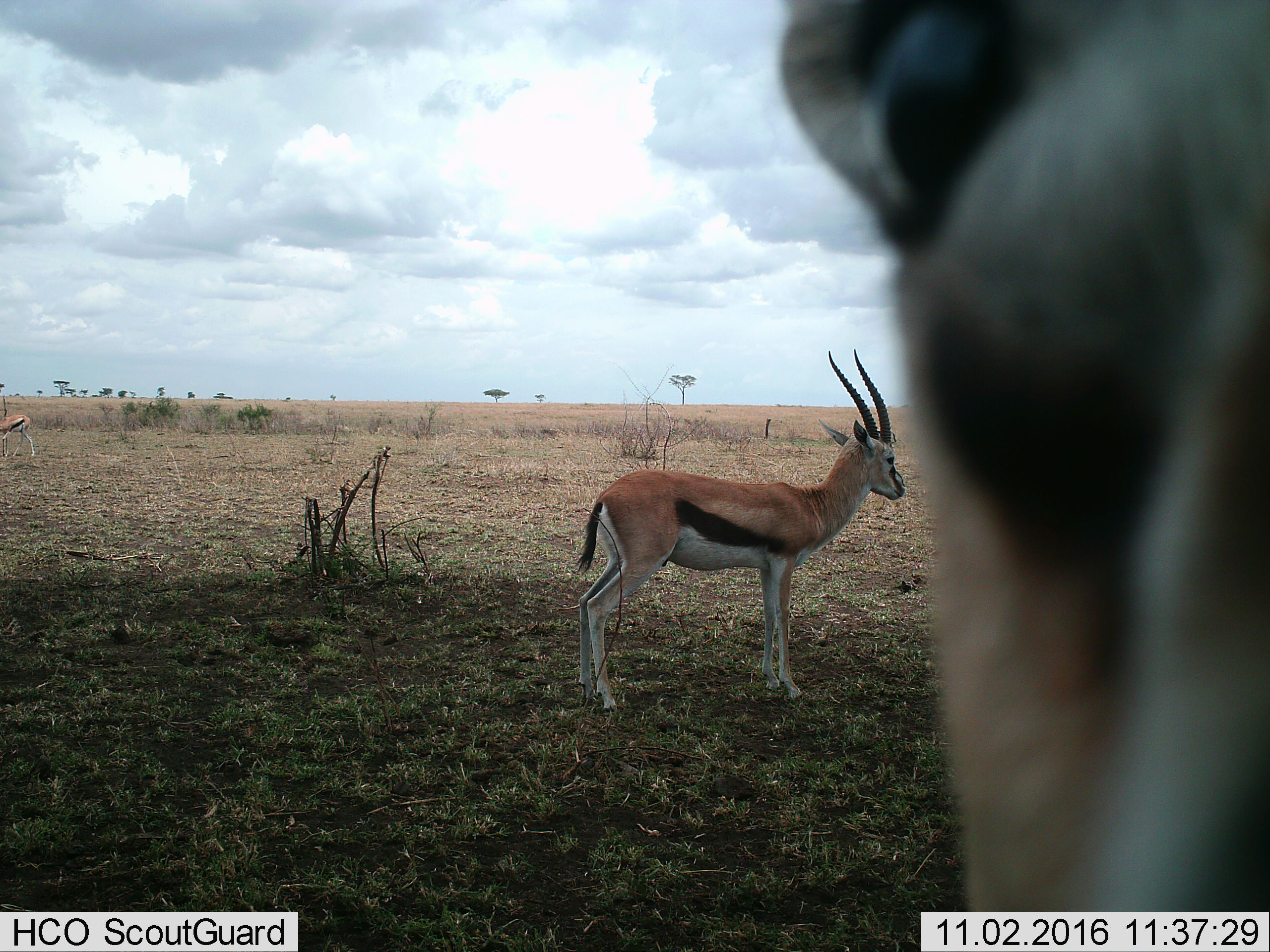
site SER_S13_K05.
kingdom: Animalia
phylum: Chordata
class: Mammalia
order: Artiodactyla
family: Bovidae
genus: Eudorcas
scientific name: Eudorcas thomsonii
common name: thomson's gazelle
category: gazellethomsons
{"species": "gazellethomsons (thomson's gazelle) (Eudorcas thomsonii)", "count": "3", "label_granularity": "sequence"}